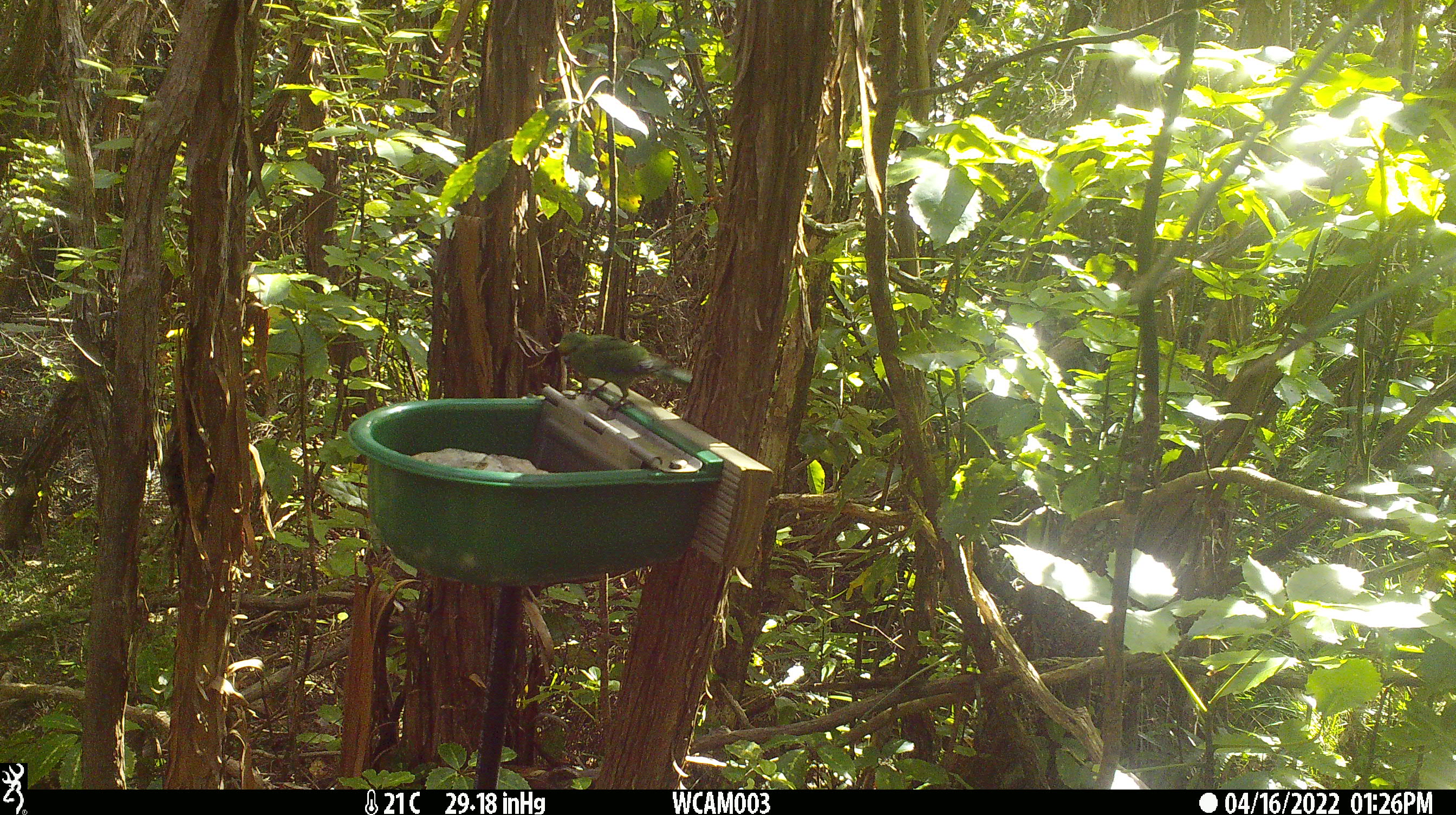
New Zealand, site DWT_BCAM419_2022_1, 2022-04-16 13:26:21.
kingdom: Animalia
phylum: Chordata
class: Aves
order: Psittaciformes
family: Psittaculidae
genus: Cyanoramphus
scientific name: Cyanoramphus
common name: parakeet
Parakeet (Cyanoramphus).